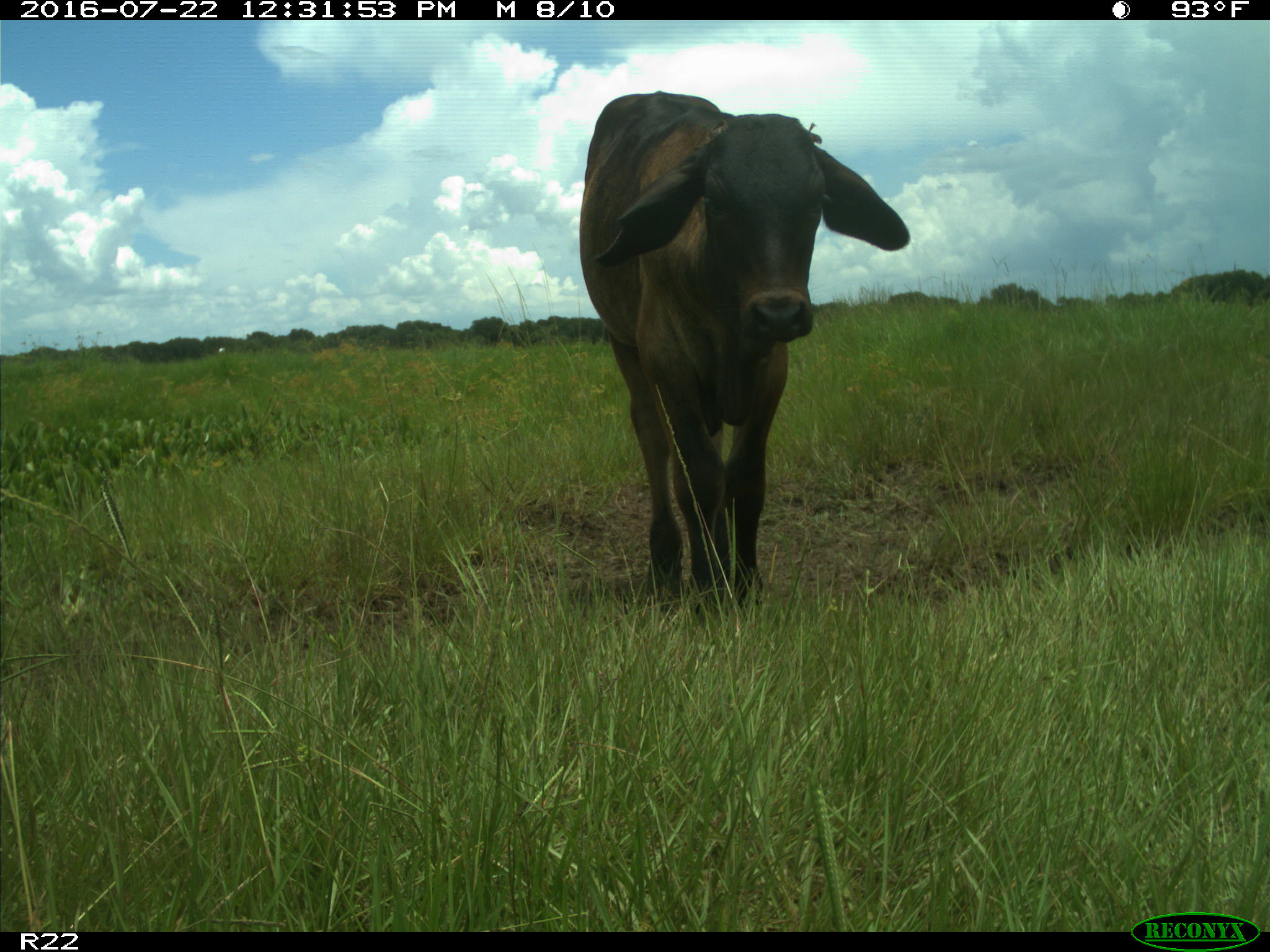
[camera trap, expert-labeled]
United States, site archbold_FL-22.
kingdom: Animalia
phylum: Chordata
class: Mammalia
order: Artiodactyla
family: Bovidae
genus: Bos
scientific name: Bos taurus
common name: domestic cow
Bos taurus (domestic cow).